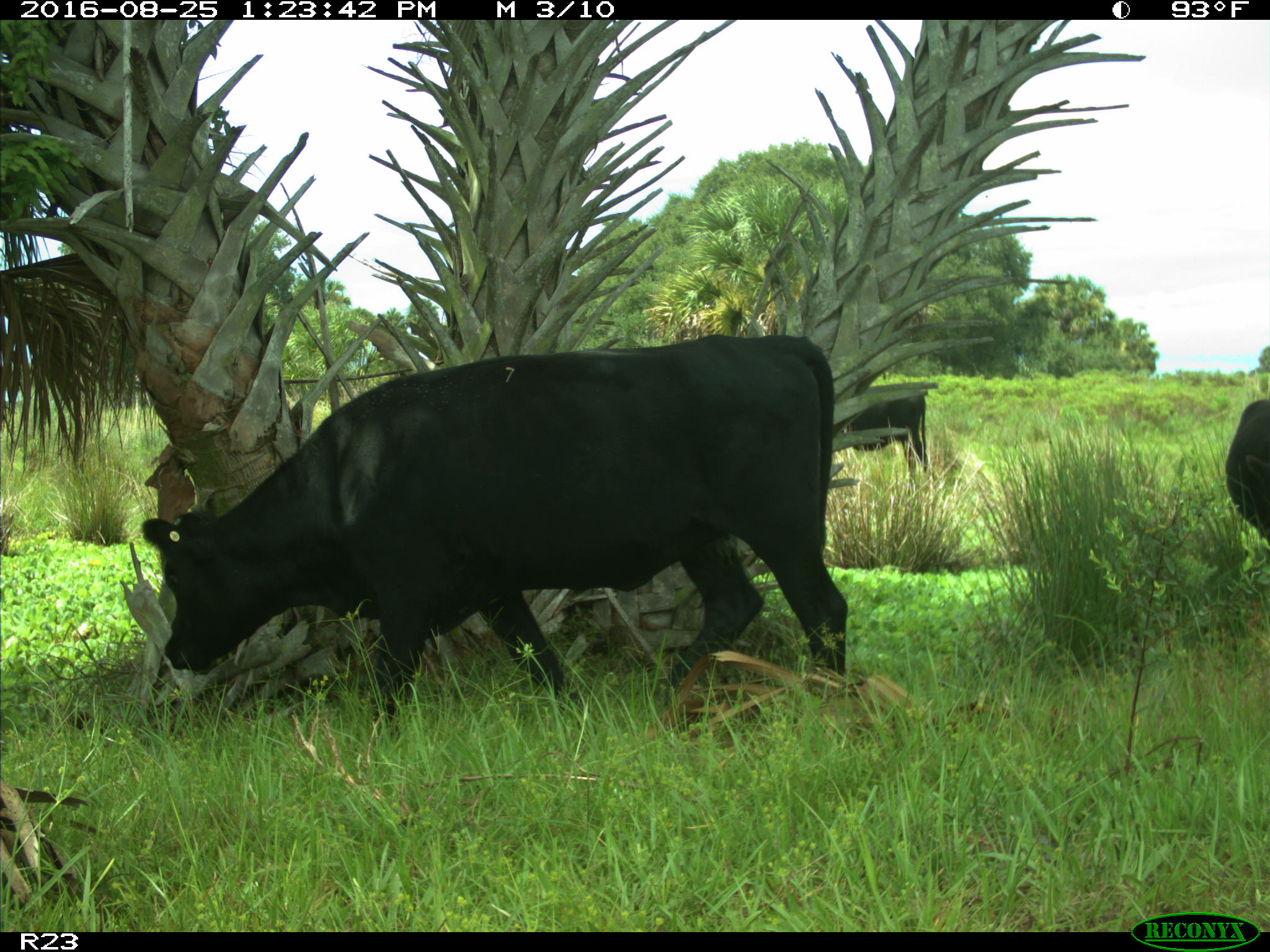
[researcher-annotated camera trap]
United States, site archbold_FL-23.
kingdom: Animalia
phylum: Chordata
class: Mammalia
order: Artiodactyla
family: Bovidae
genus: Bos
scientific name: Bos taurus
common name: domestic cow